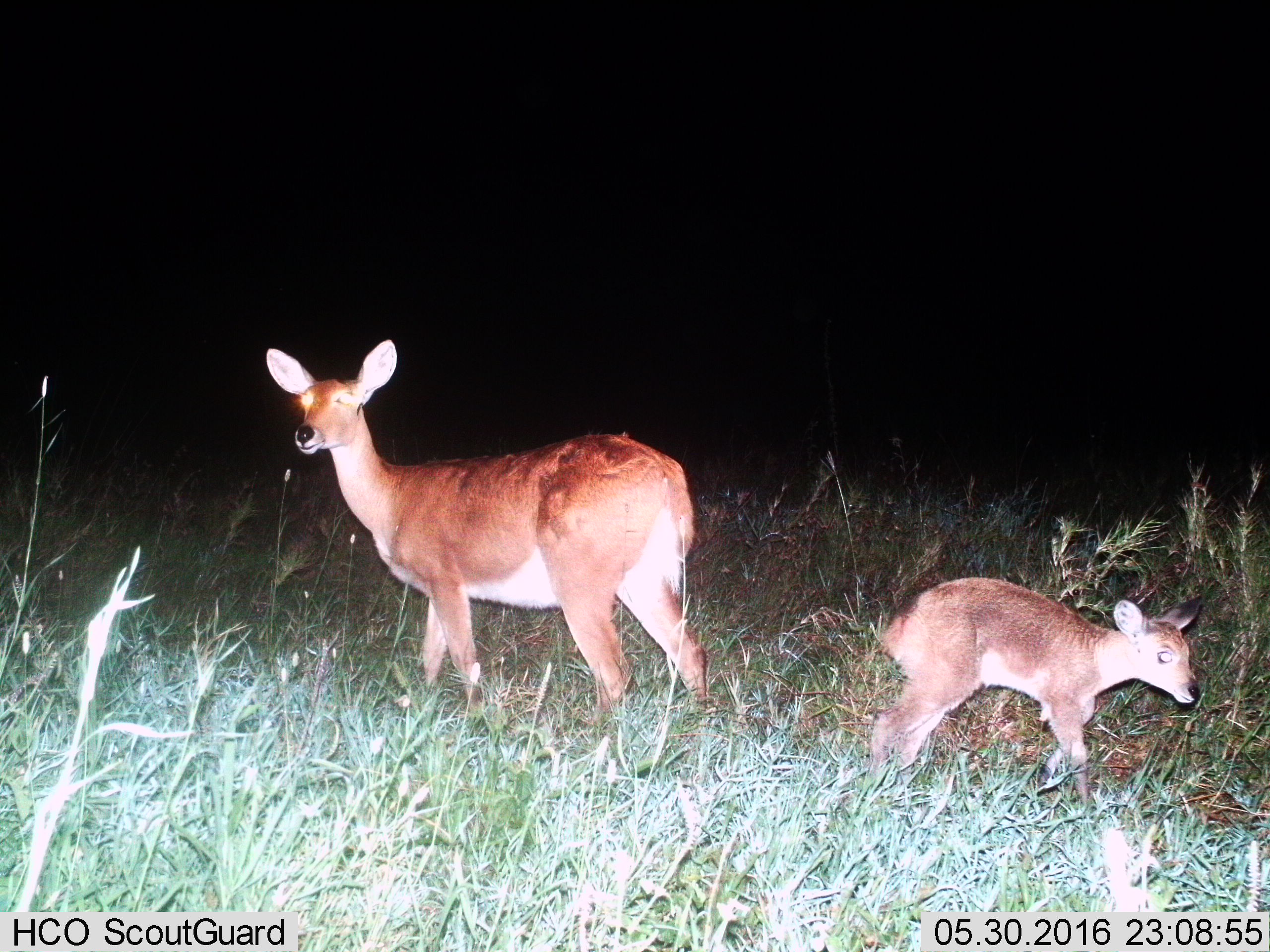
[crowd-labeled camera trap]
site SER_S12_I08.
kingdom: Animalia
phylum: Chordata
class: Mammalia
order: Artiodactyla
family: Bovidae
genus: Redunca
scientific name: Redunca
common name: reedbuck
Reedbuck (Redunca), count 2. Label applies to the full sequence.